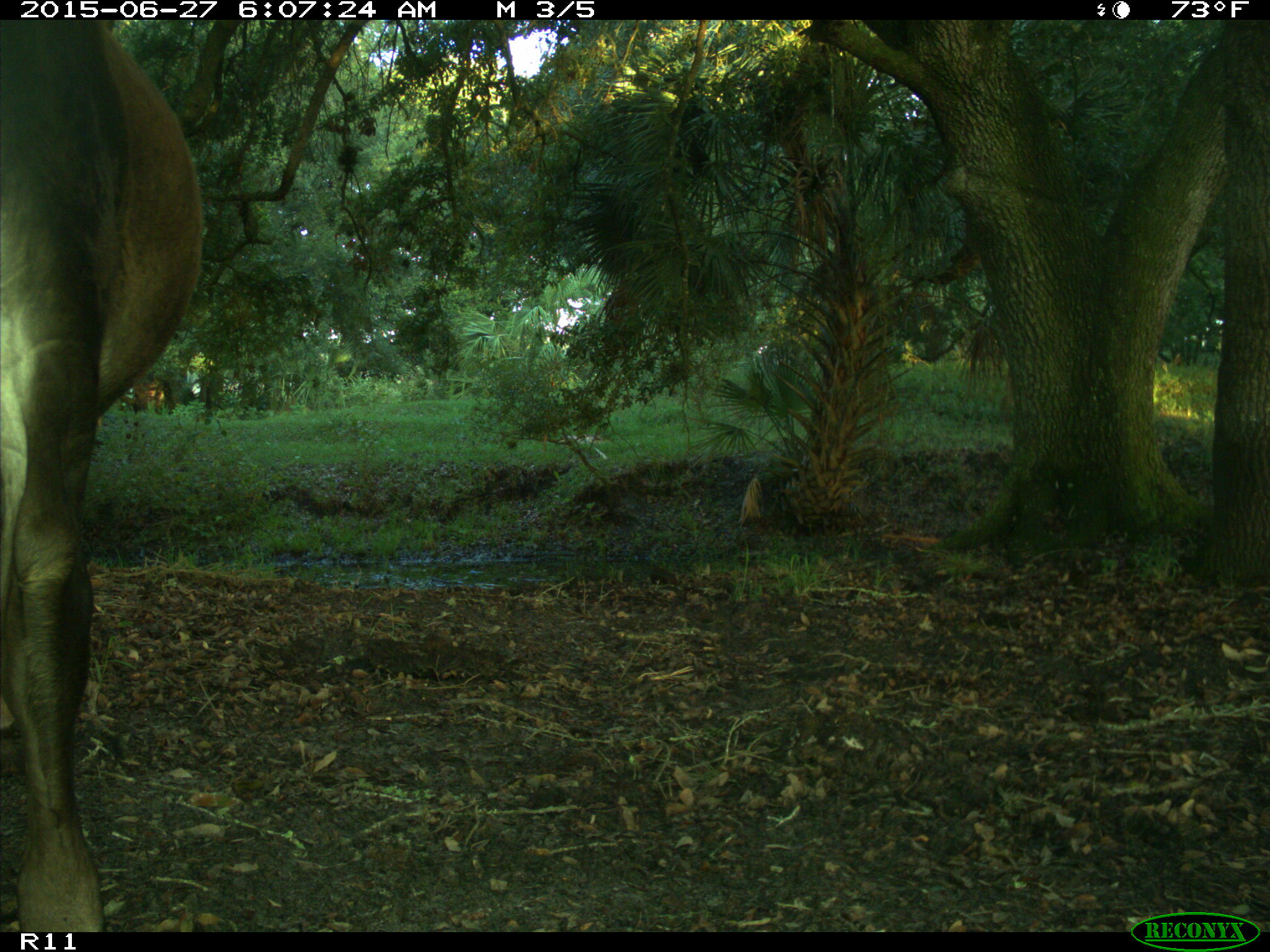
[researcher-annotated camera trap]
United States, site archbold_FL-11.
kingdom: Animalia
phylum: Chordata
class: Mammalia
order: Artiodactyla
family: Bovidae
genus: Bos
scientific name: Bos taurus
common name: domestic cow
Bos taurus (domestic cow).